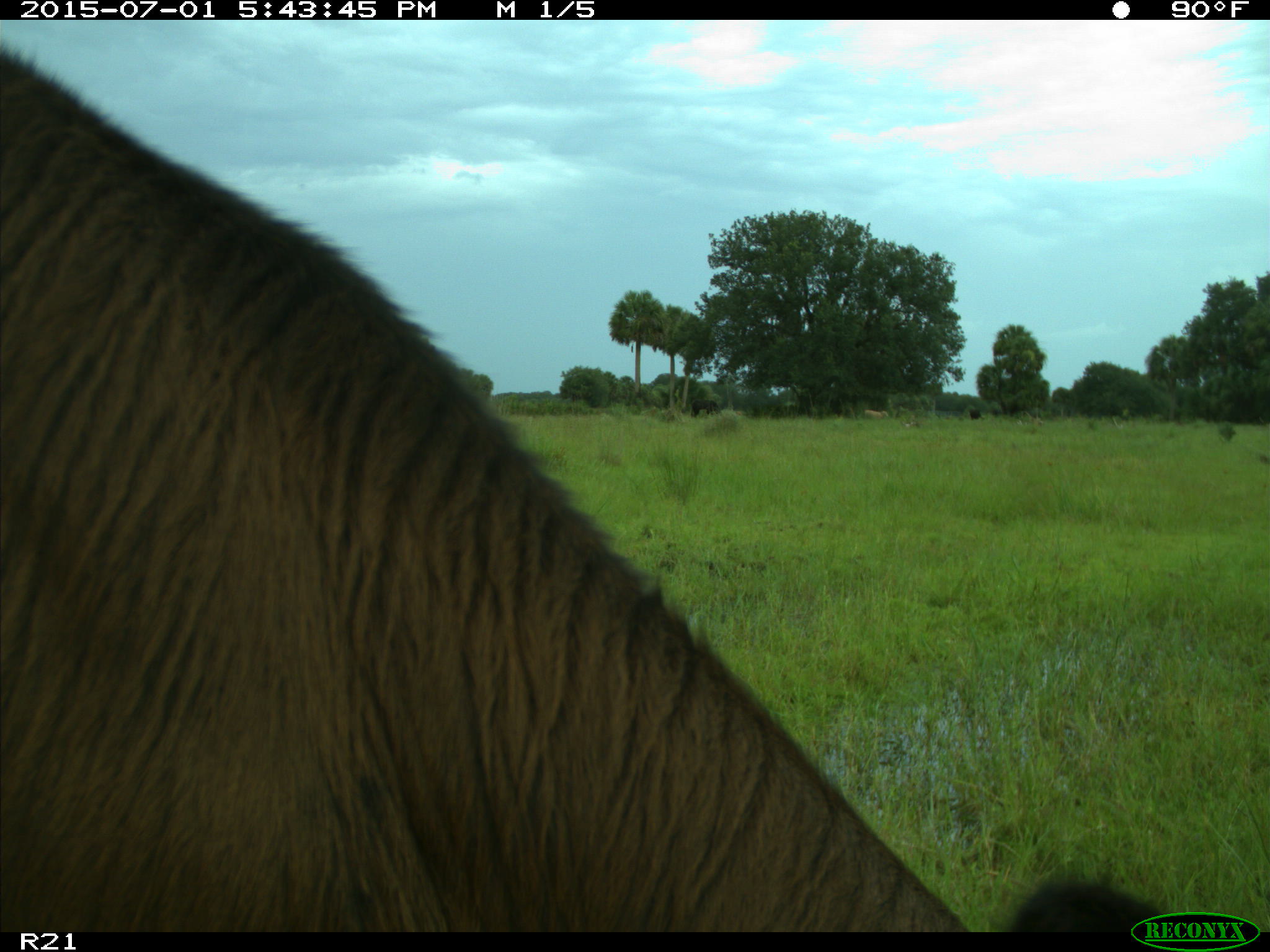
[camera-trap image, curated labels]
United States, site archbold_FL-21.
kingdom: Animalia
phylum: Chordata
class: Mammalia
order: Artiodactyla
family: Bovidae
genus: Bos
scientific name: Bos taurus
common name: domestic cow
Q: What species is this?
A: Bos taurus (domestic cow).